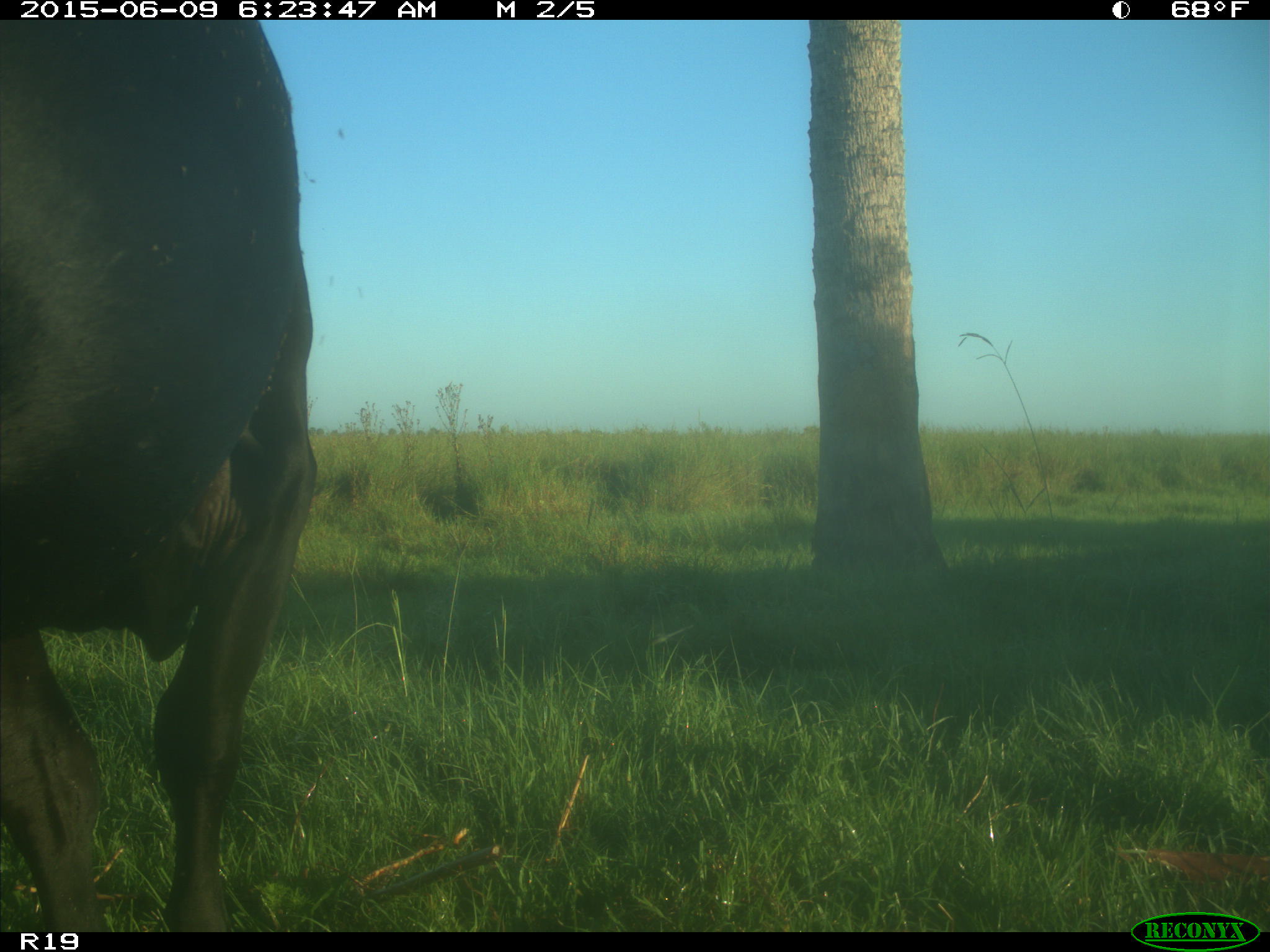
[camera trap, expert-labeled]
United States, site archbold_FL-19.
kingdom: Animalia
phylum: Chordata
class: Mammalia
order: Artiodactyla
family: Bovidae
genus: Bos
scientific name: Bos taurus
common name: domestic cow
Bos taurus (domestic cow).